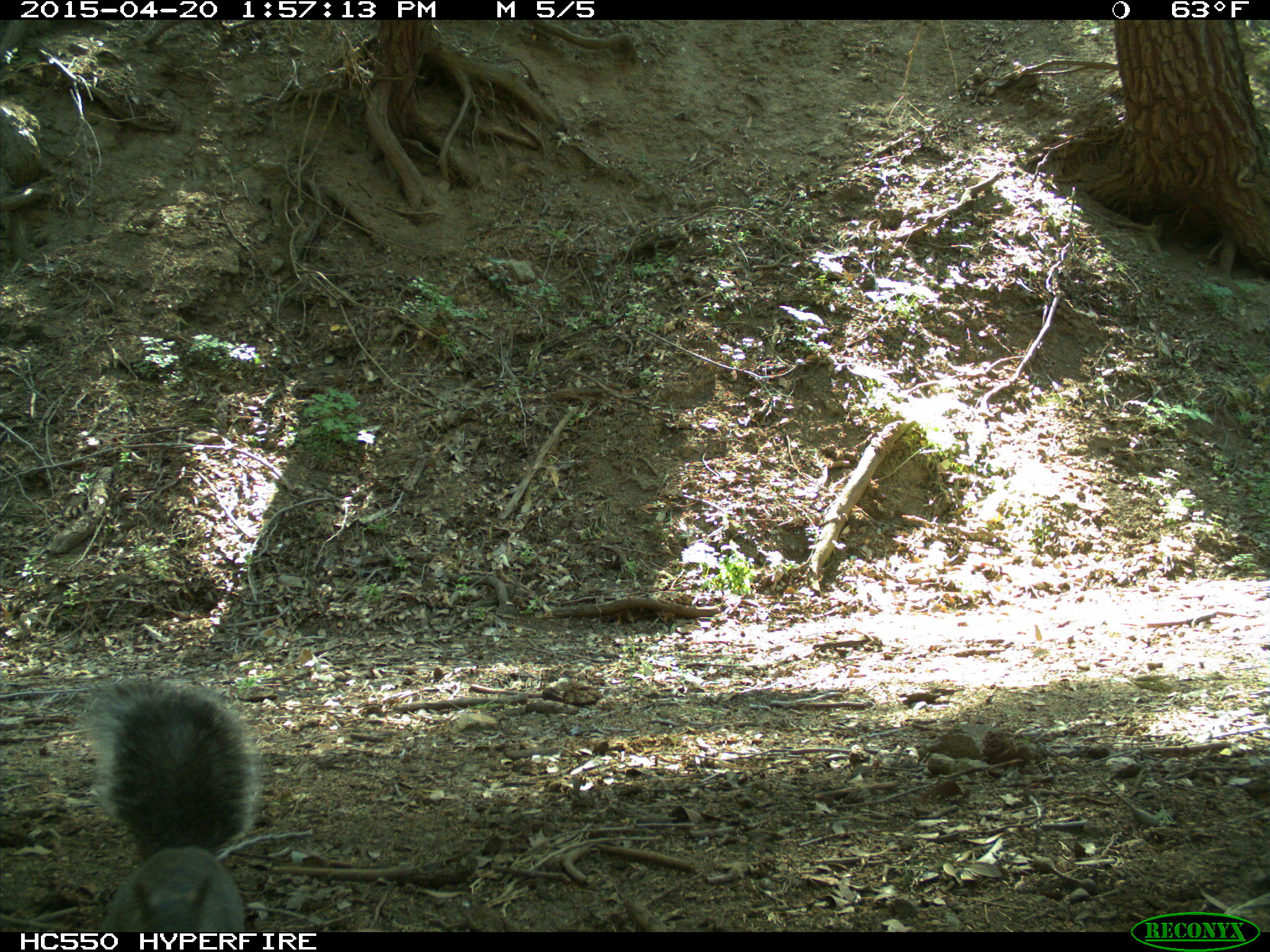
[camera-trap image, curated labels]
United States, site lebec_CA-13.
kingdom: Animalia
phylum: Chordata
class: Mammalia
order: Rodentia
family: Sciuridae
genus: Sciurus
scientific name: Sciurus carolinensis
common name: eastern gray squirrel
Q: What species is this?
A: Sciurus carolinensis (eastern gray squirrel).